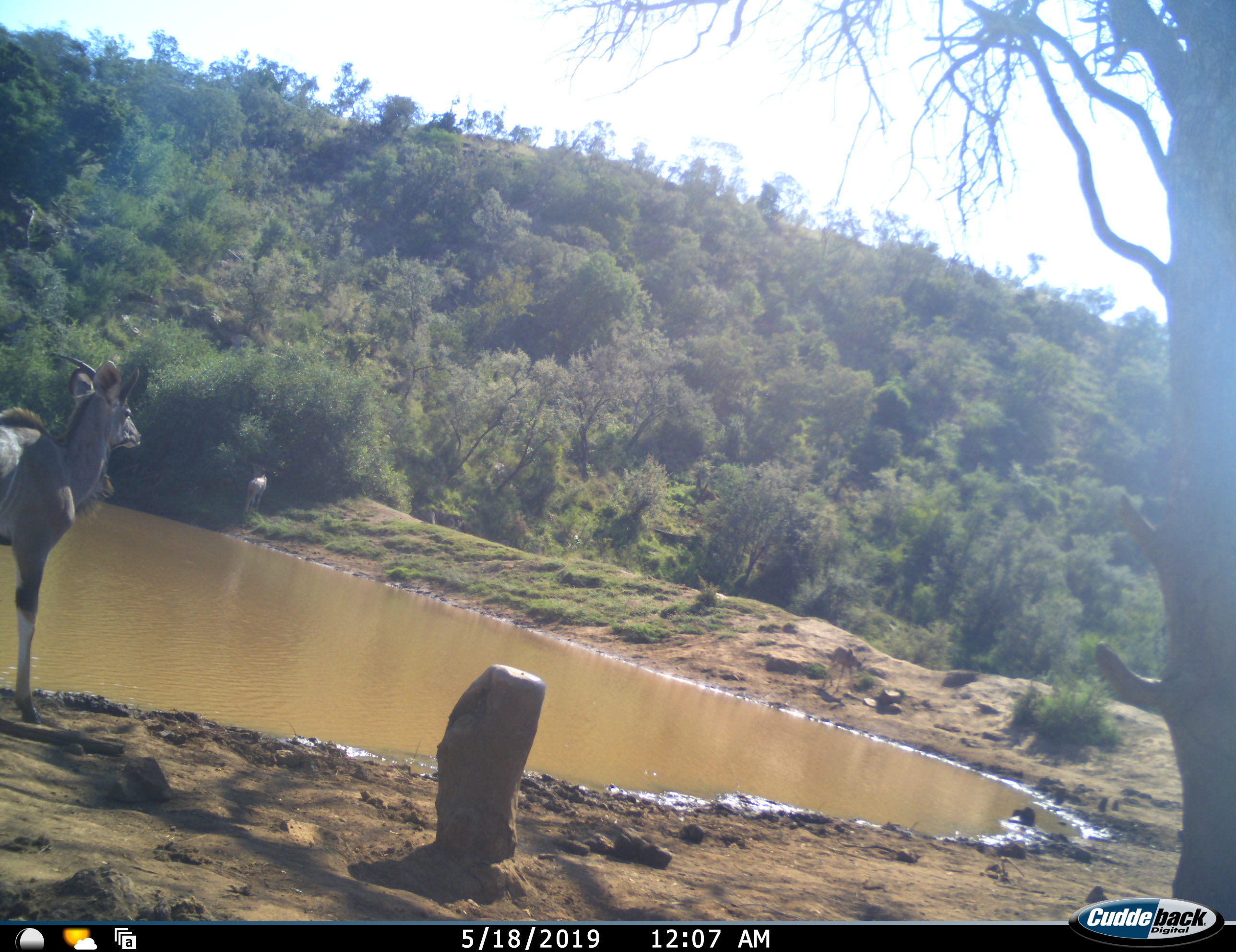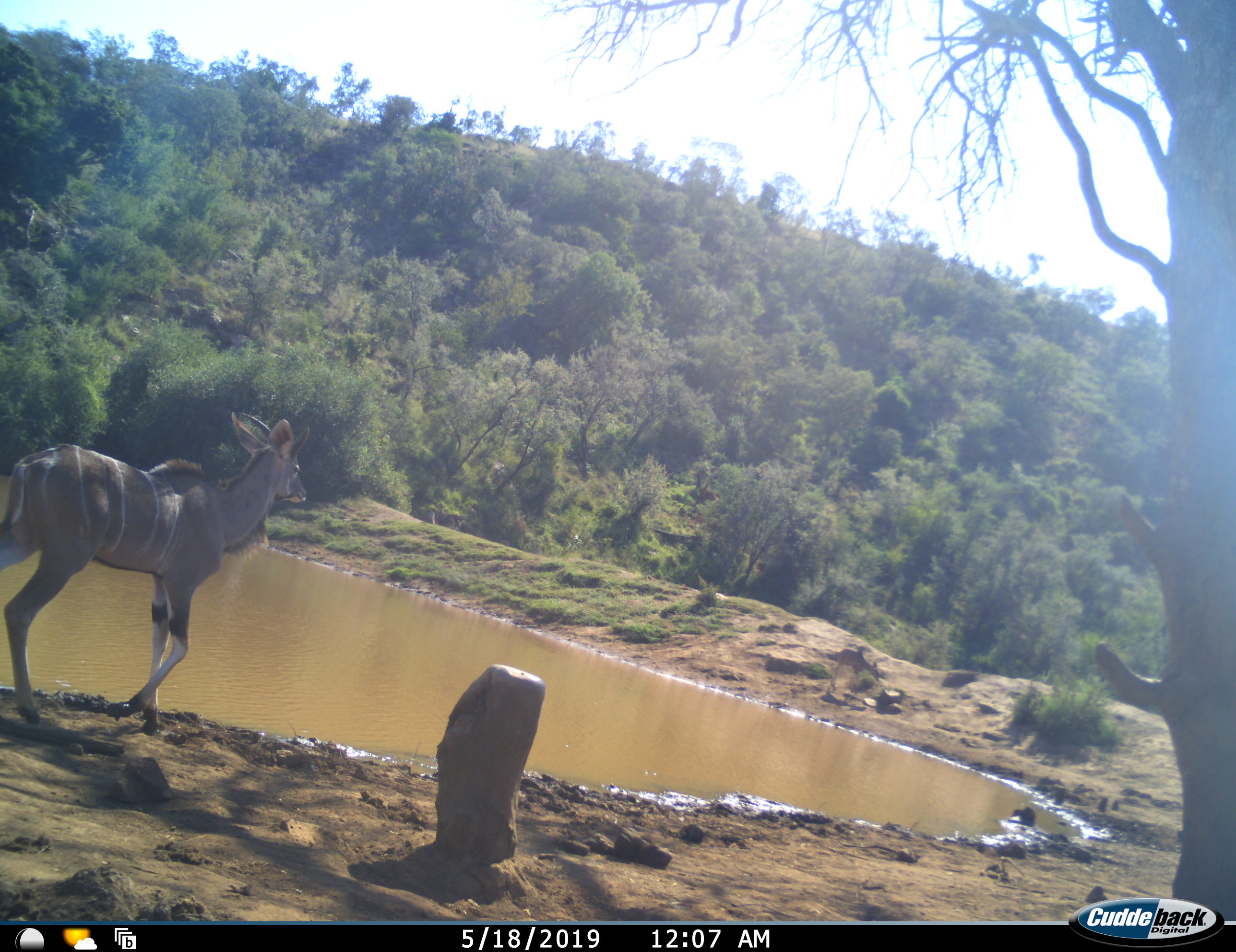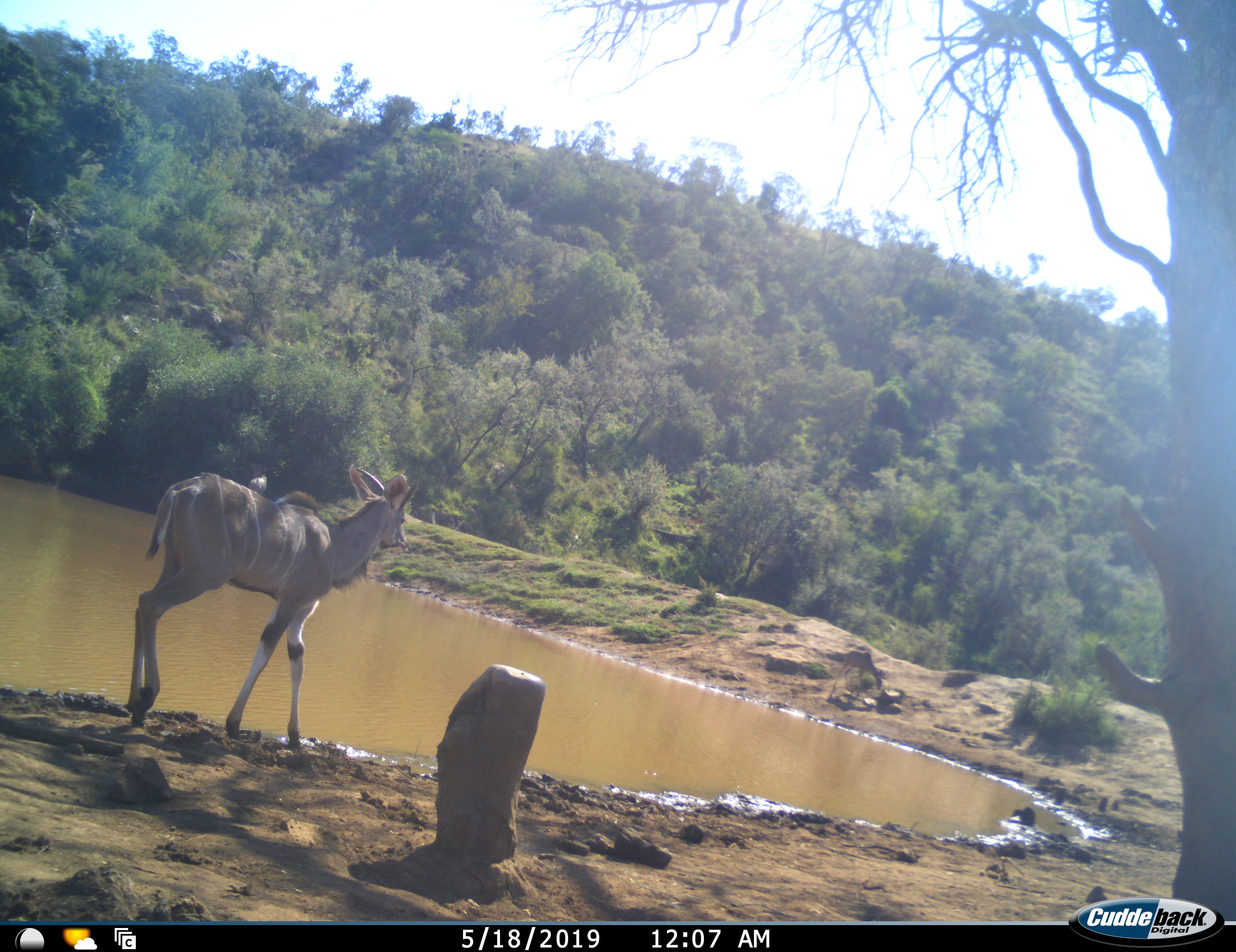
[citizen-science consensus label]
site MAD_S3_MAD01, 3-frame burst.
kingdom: Animalia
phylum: Chordata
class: Mammalia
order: Artiodactyla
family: Bovidae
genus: Tragelaphus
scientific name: Tragelaphus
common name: kudu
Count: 2.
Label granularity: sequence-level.